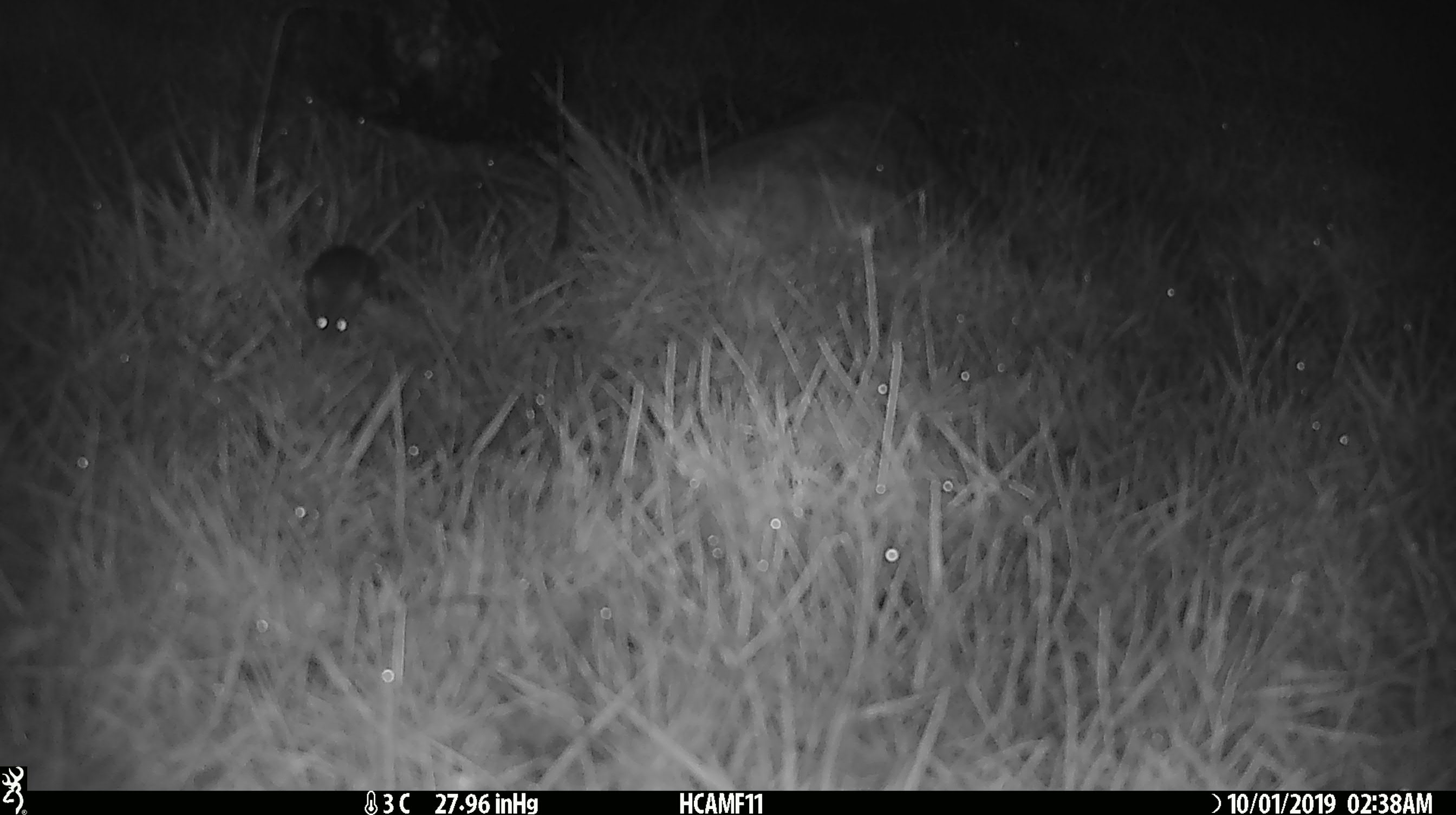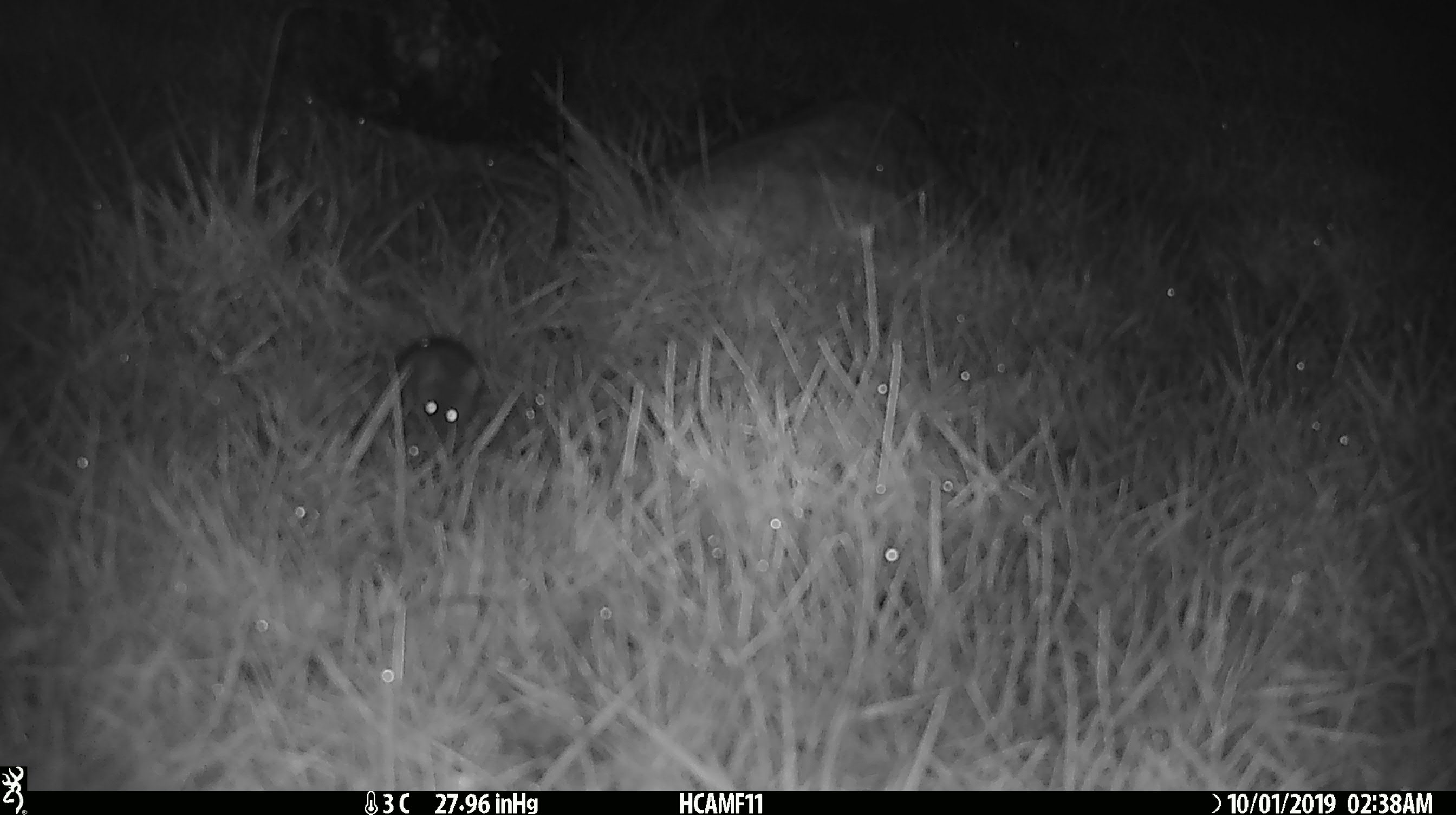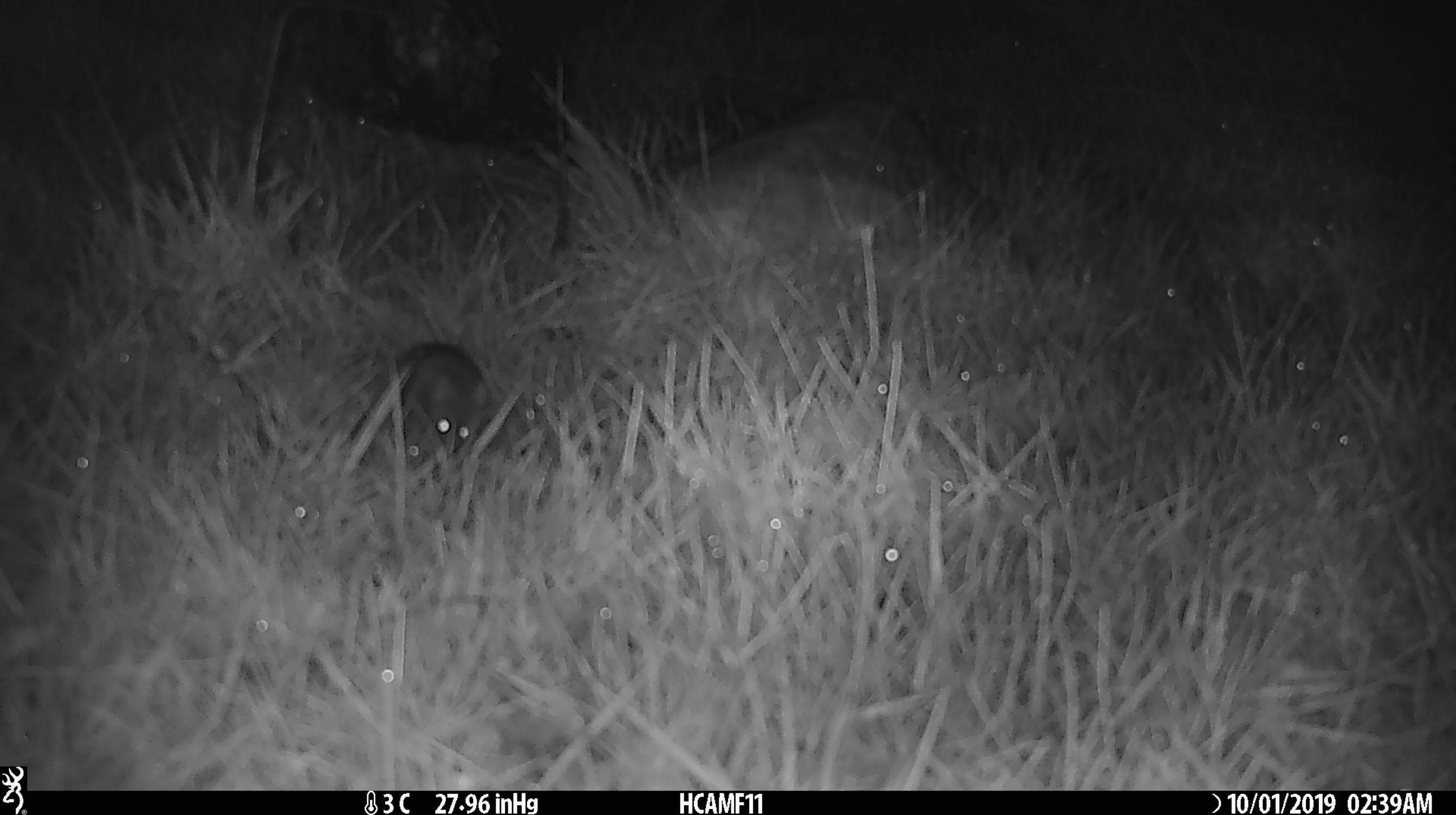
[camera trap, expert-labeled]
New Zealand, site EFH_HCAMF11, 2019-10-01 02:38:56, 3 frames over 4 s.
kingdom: Animalia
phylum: Chordata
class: Mammalia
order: Rodentia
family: Muridae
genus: Mus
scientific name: Mus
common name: mouse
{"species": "mouse (Mus)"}